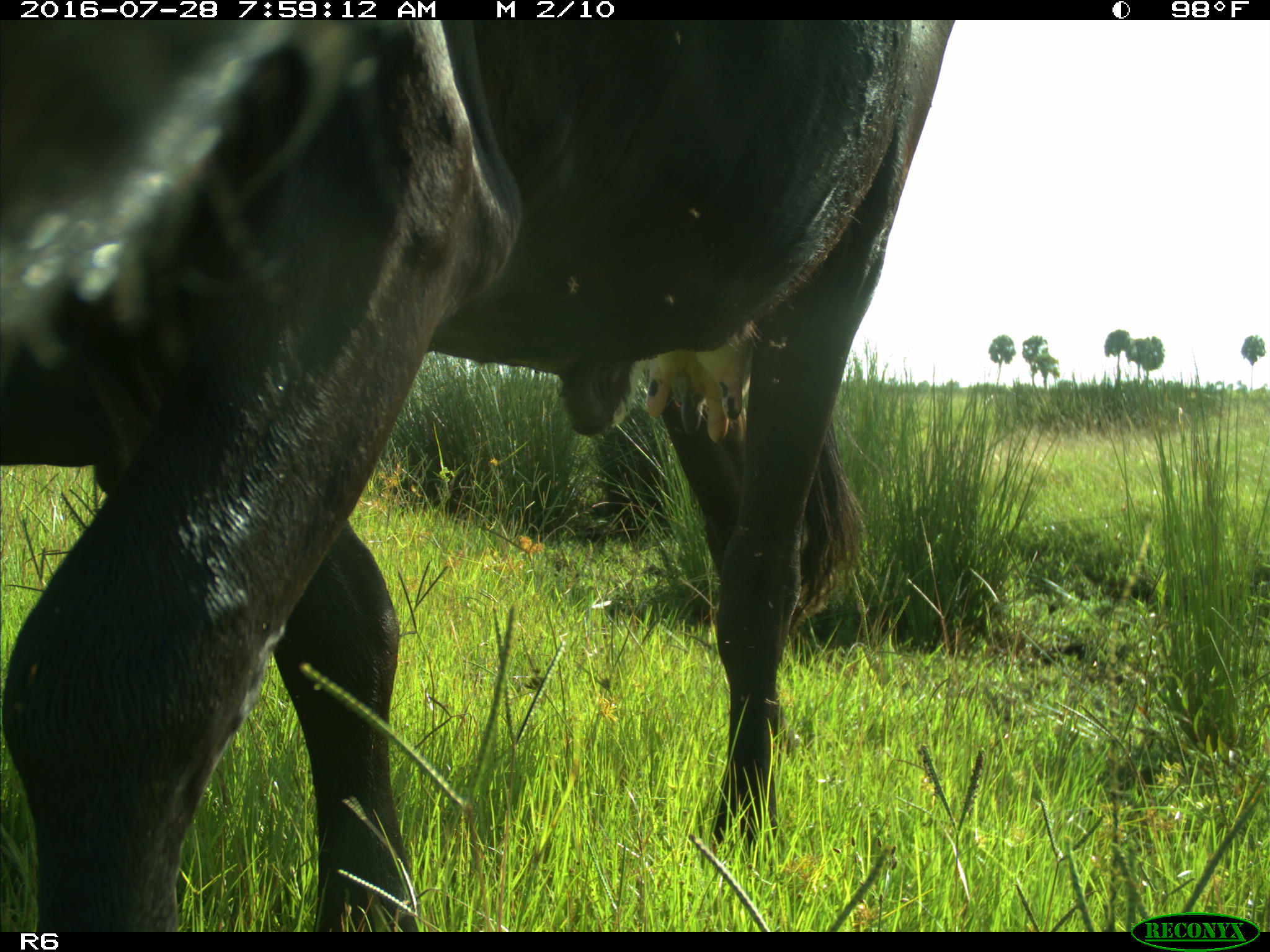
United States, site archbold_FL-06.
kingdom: Animalia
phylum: Chordata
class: Mammalia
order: Artiodactyla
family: Bovidae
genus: Bos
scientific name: Bos taurus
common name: domestic cow